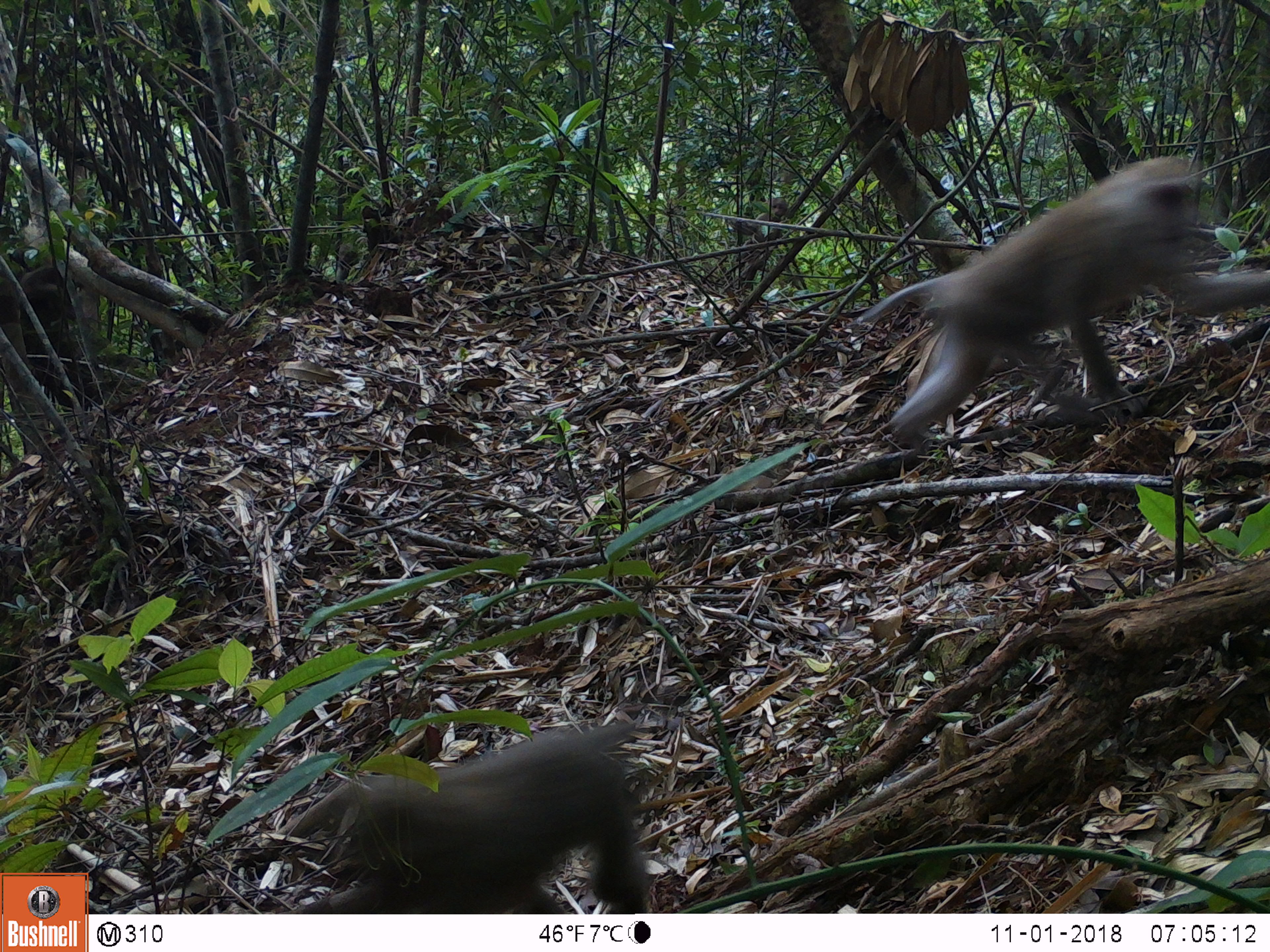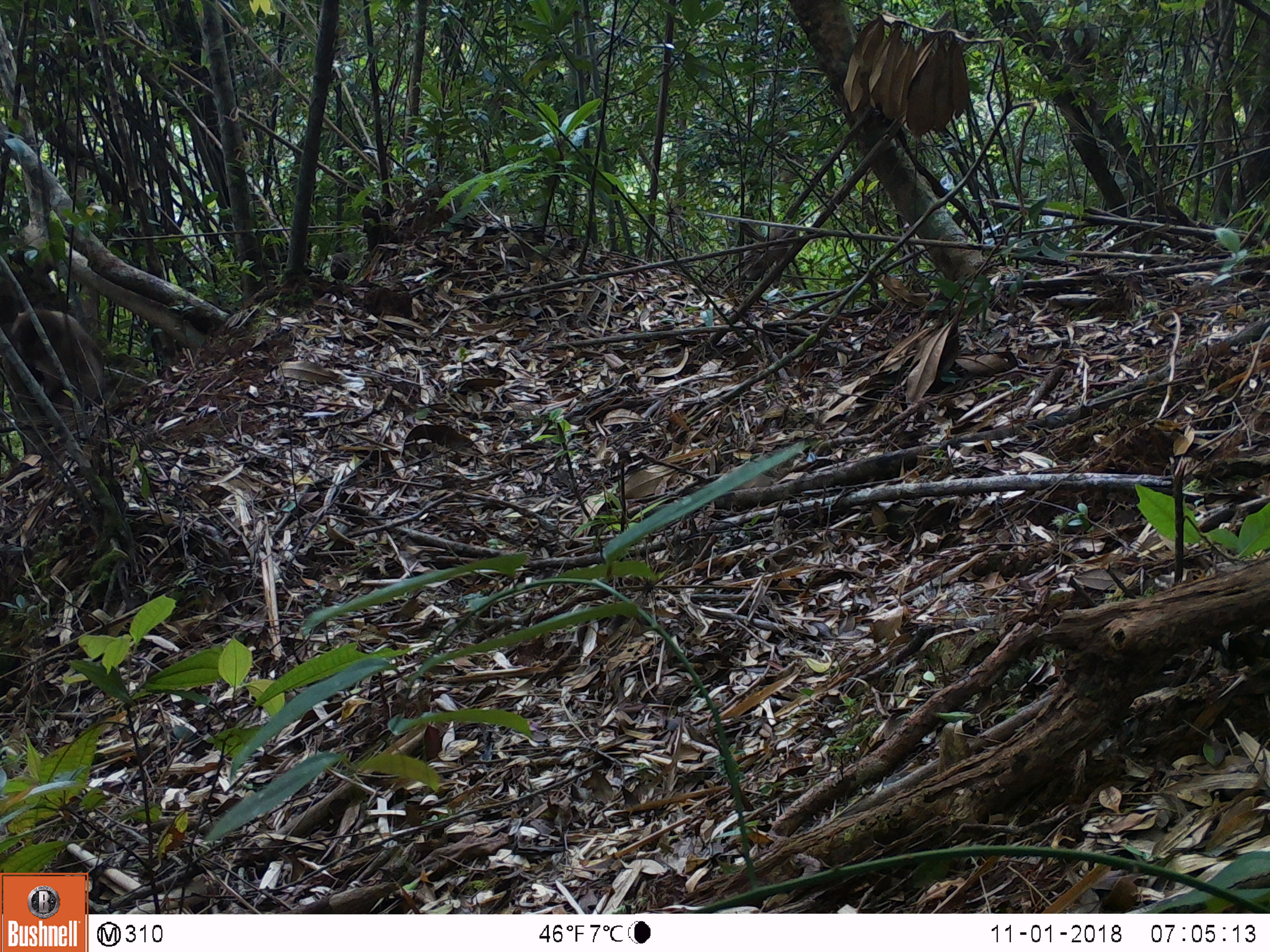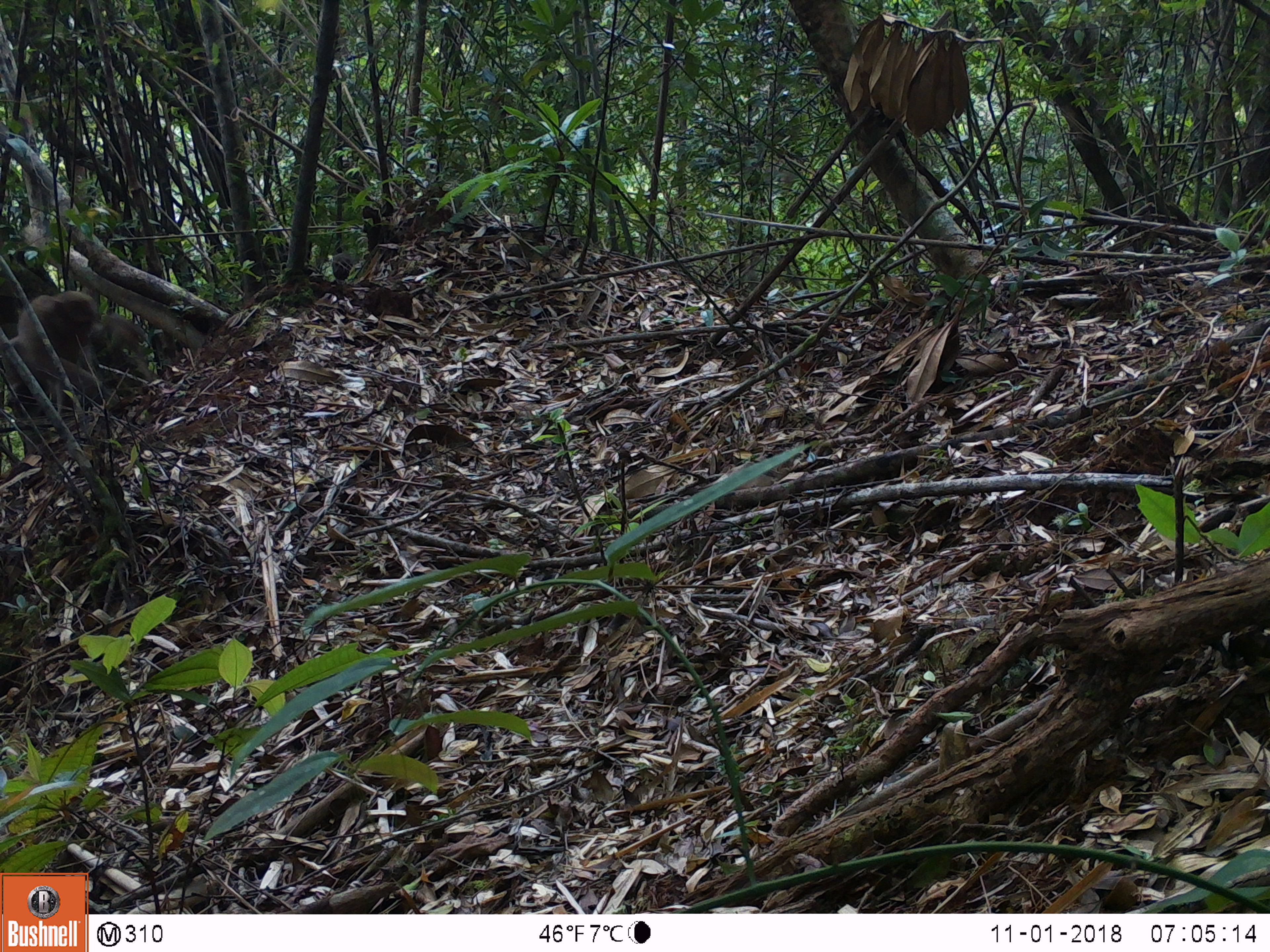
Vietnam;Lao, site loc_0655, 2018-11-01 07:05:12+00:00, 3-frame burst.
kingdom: Animalia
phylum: Chordata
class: Mammalia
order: Primates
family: Cercopithecidae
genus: Macaca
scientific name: Macaca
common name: macaques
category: assam or rhesus macaque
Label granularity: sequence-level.